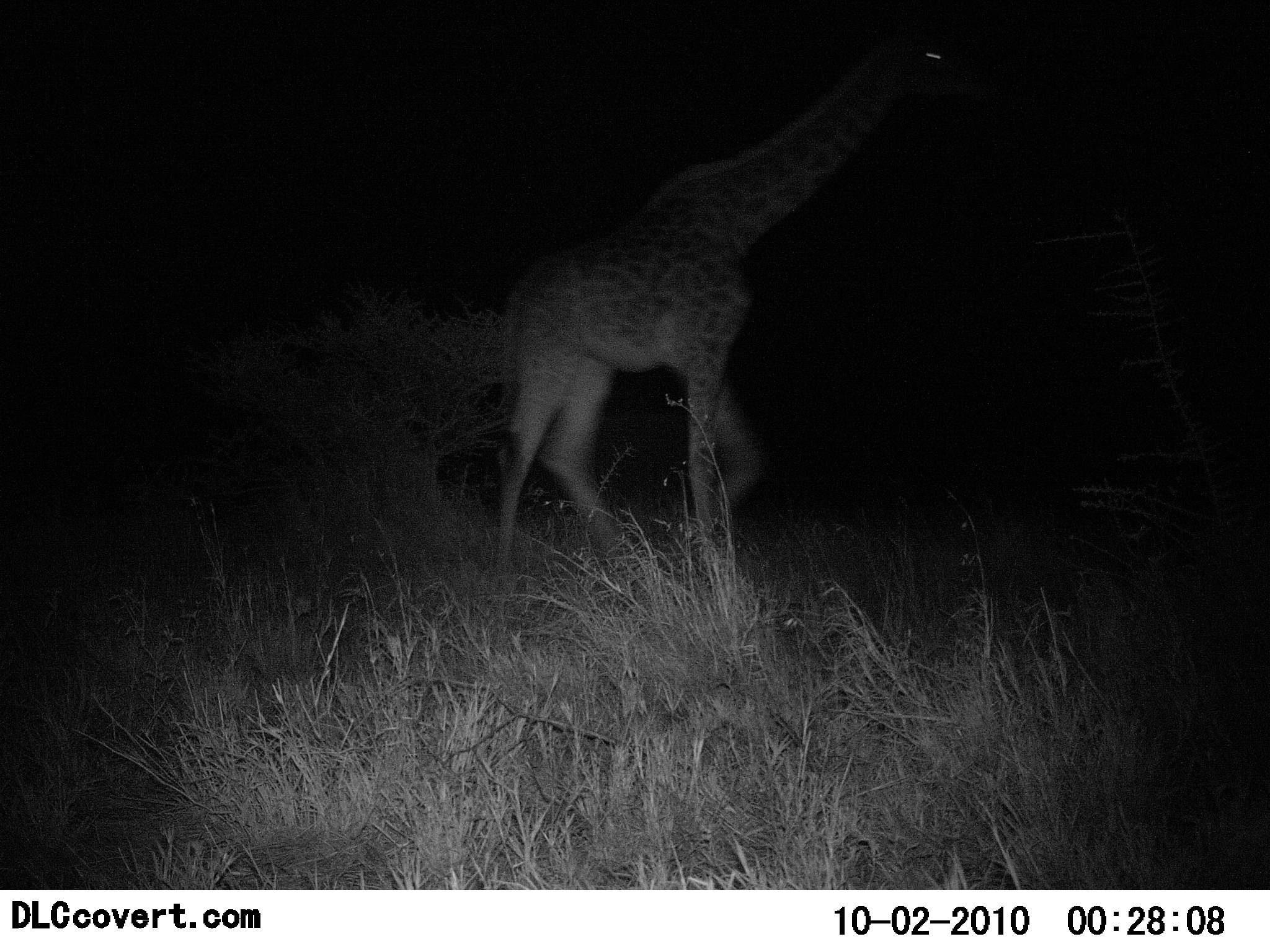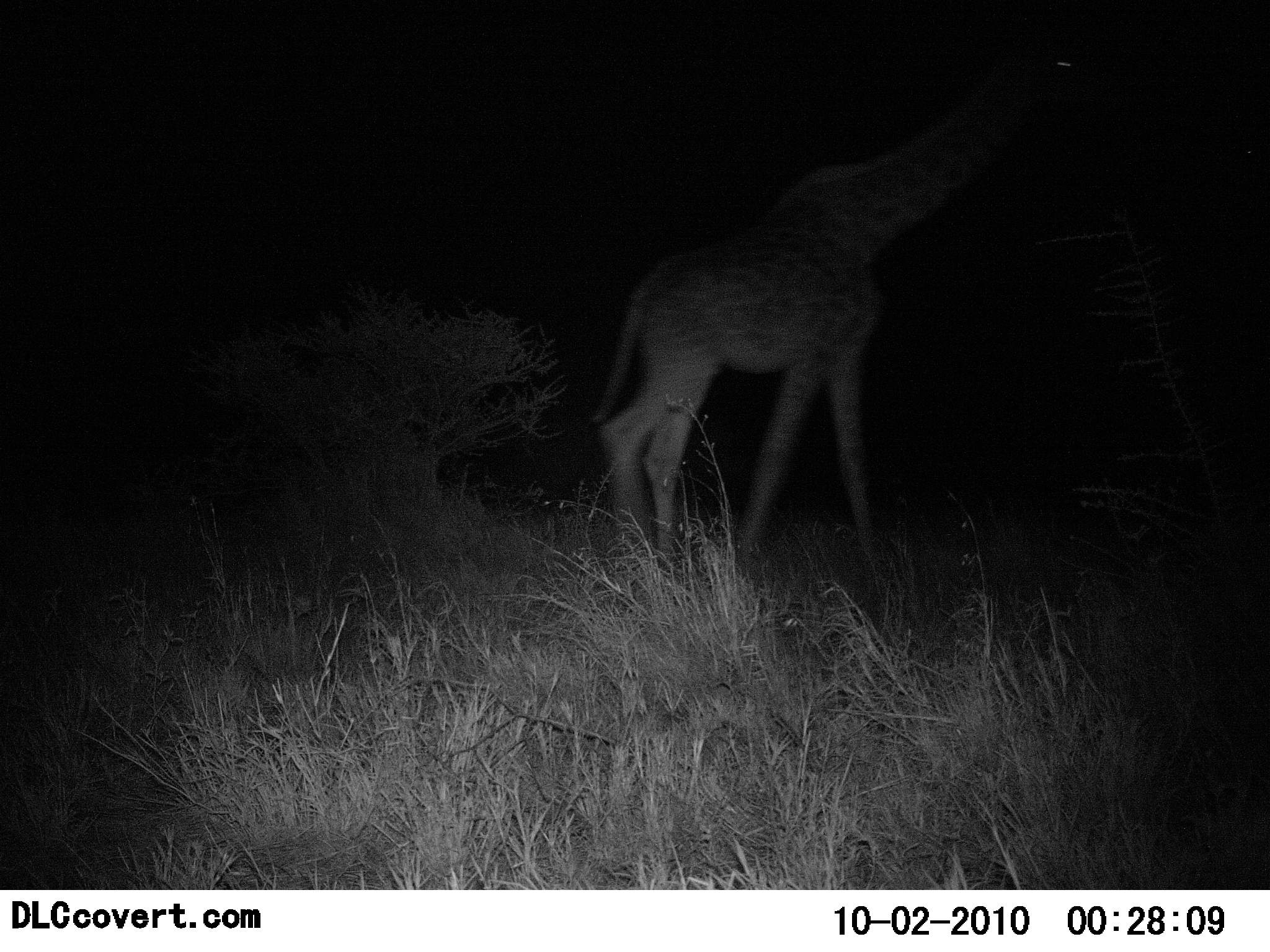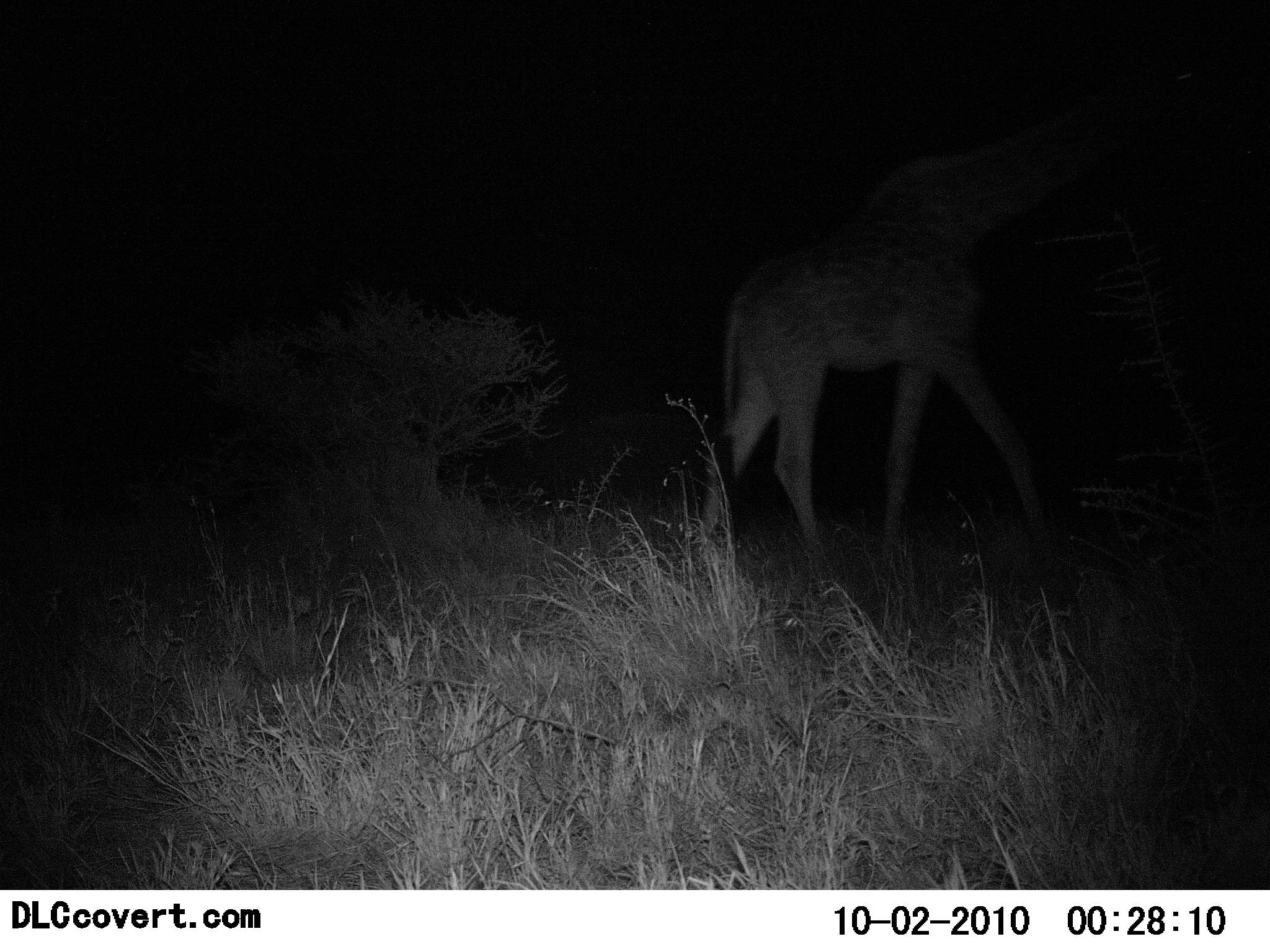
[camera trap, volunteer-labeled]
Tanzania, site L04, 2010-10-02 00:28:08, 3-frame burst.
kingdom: Animalia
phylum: Chordata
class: Mammalia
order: Artiodactyla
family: Giraffidae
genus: Giraffa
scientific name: Giraffa camelopardalis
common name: giraffe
Giraffe (Giraffa camelopardalis), count 1. Behavior (volunteer vote fractions): standing 0%, resting 0%, moving 100%, interacting 0%. Young present (vote fraction): 0%. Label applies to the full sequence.